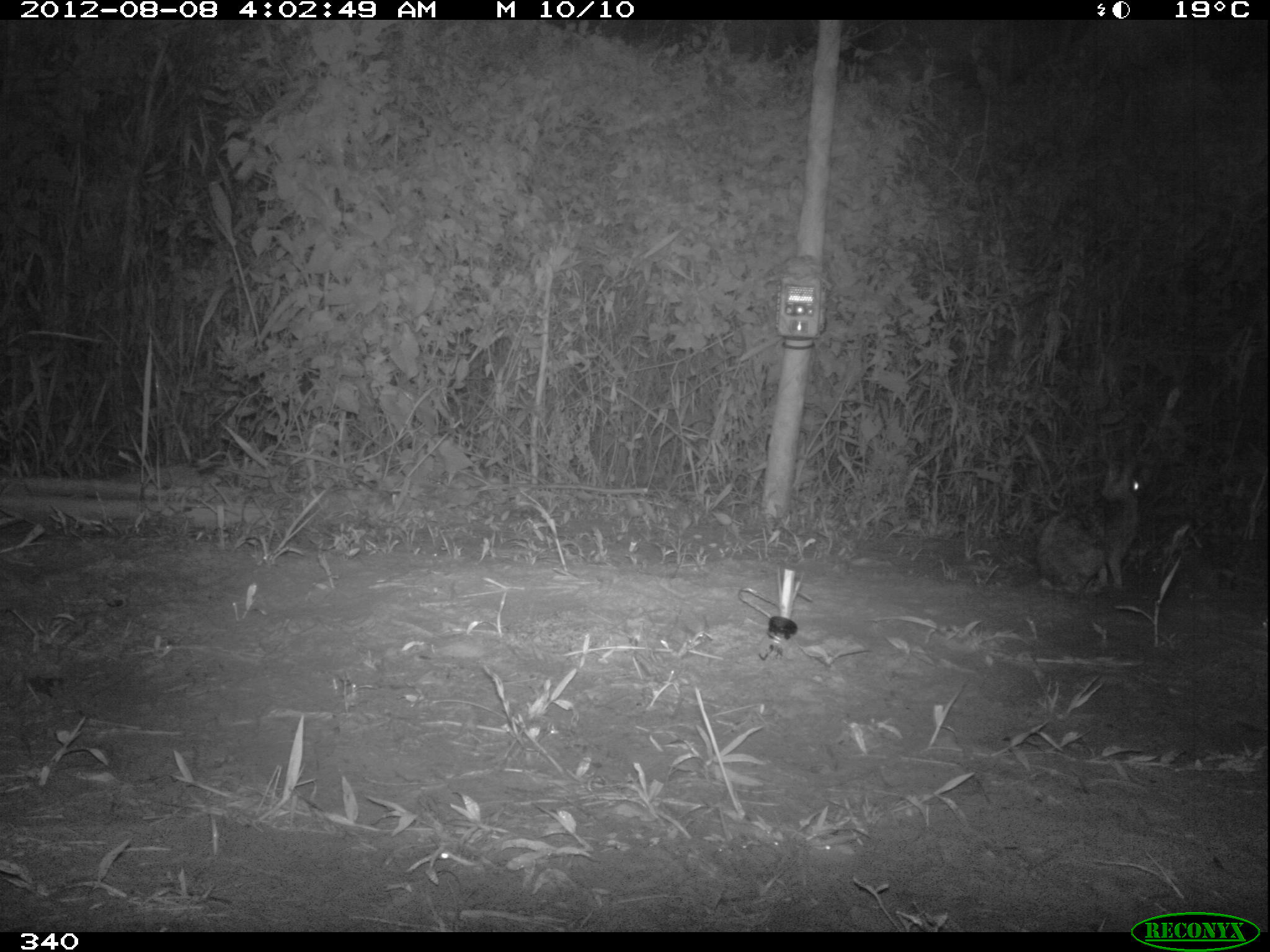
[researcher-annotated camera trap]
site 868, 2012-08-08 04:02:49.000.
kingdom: Animalia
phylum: Chordata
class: Mammalia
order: Lagomorpha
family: Leporidae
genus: Sylvilagus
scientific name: Sylvilagus brasiliensis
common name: tapeti